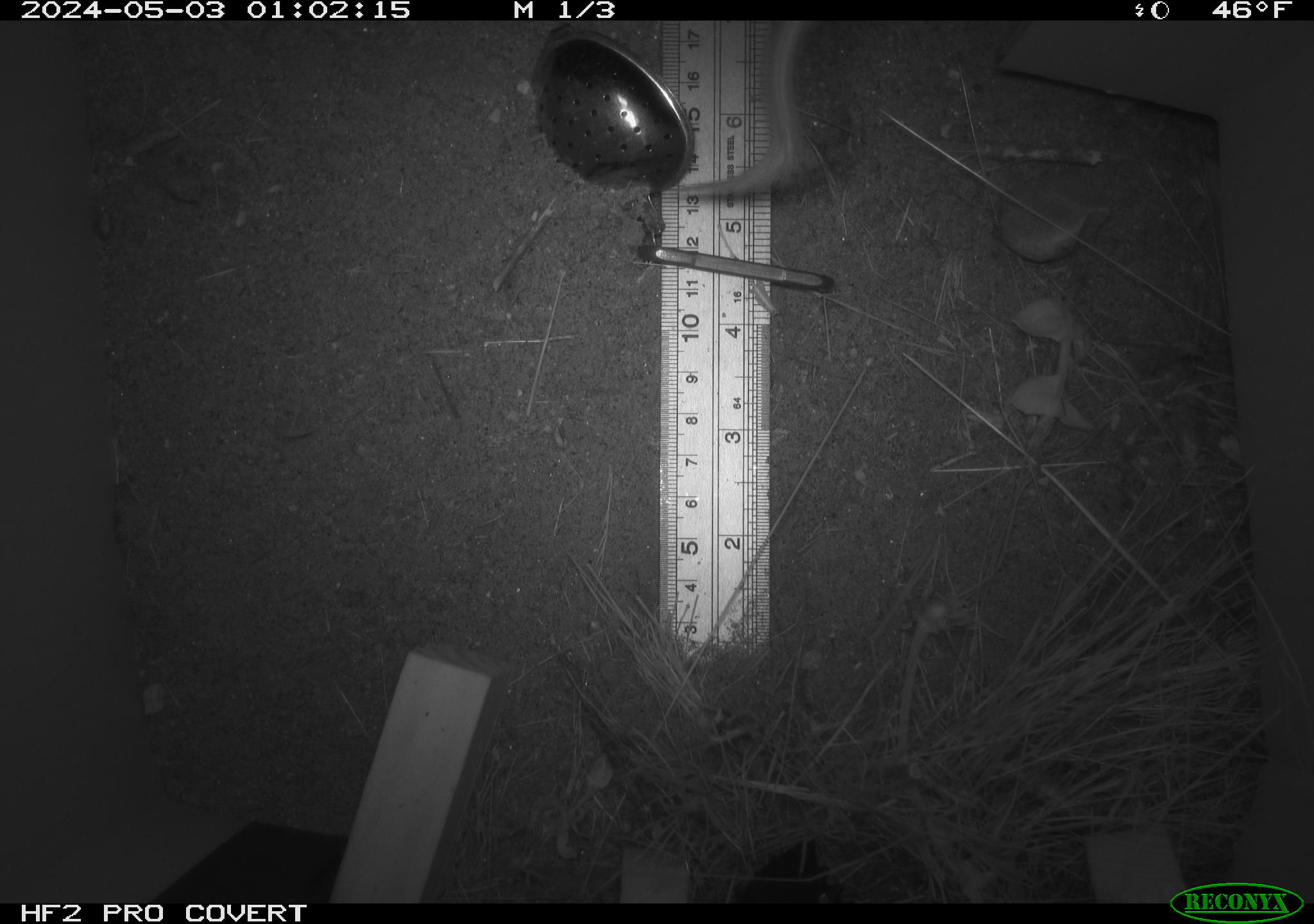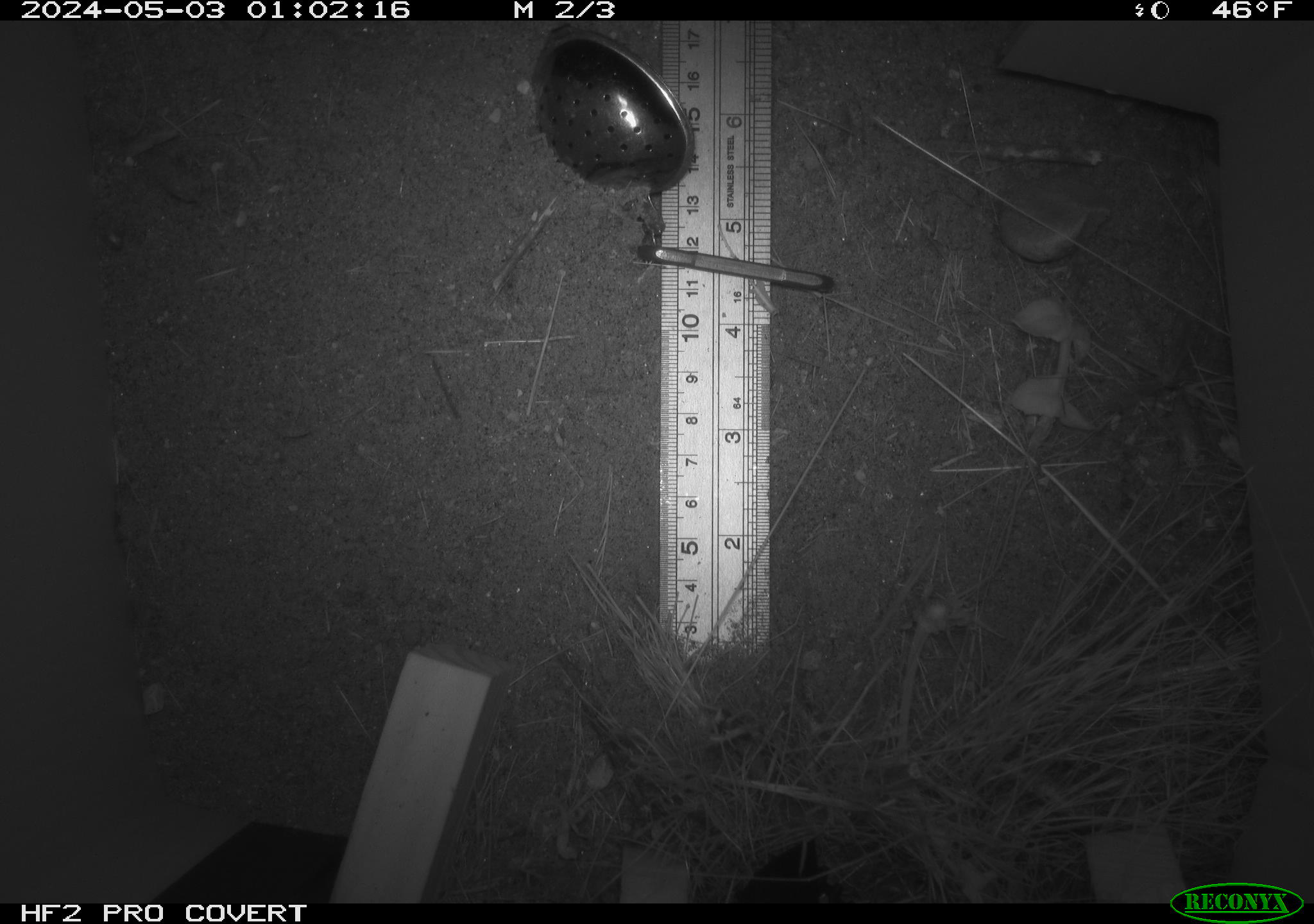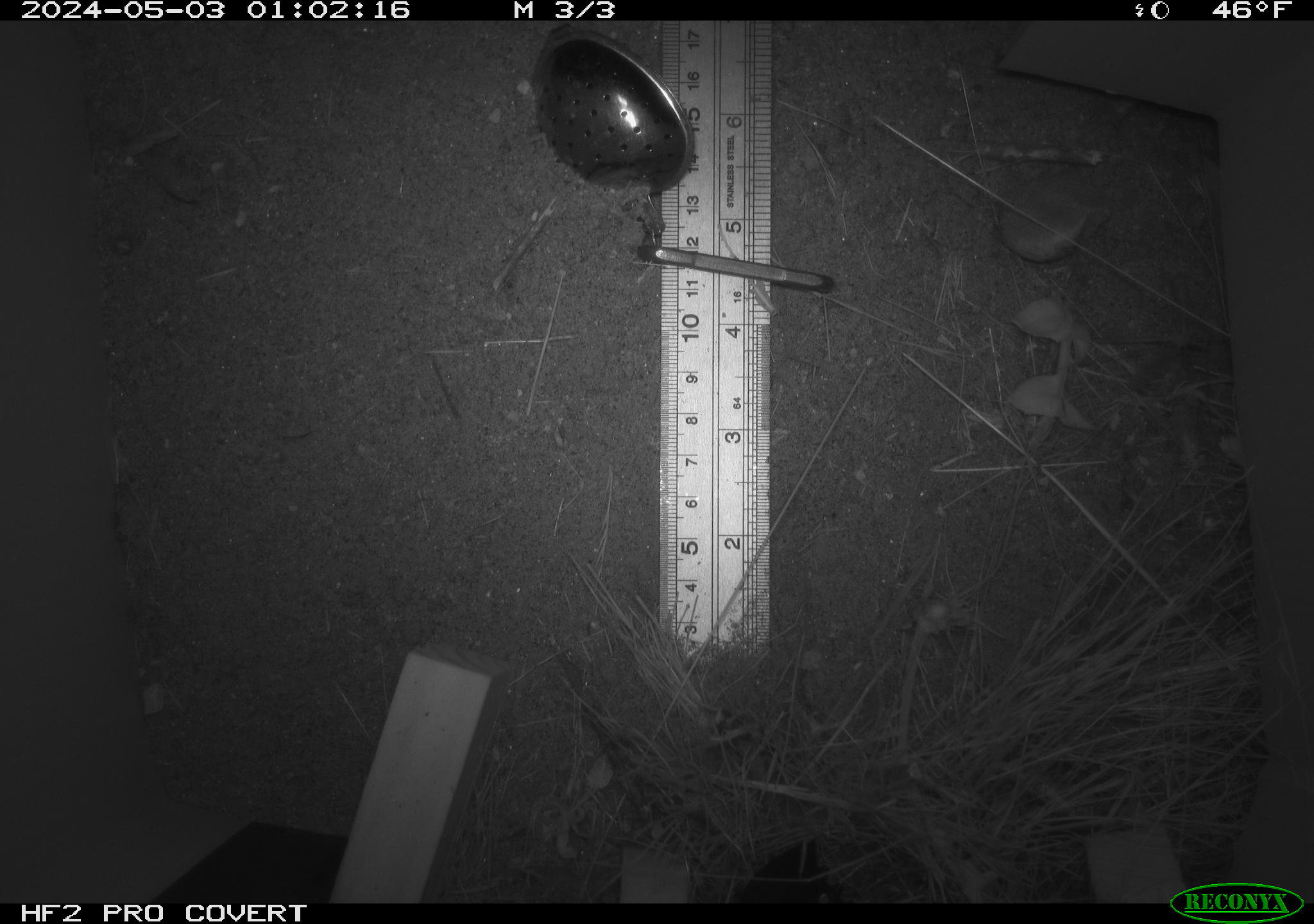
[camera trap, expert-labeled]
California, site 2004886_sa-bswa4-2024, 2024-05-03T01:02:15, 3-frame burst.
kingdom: Animalia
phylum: Chordata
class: Mammalia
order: Rodentia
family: Heteromyidae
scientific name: Heteromyidae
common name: kangaroo rats and pocket mice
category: heteromyidae family